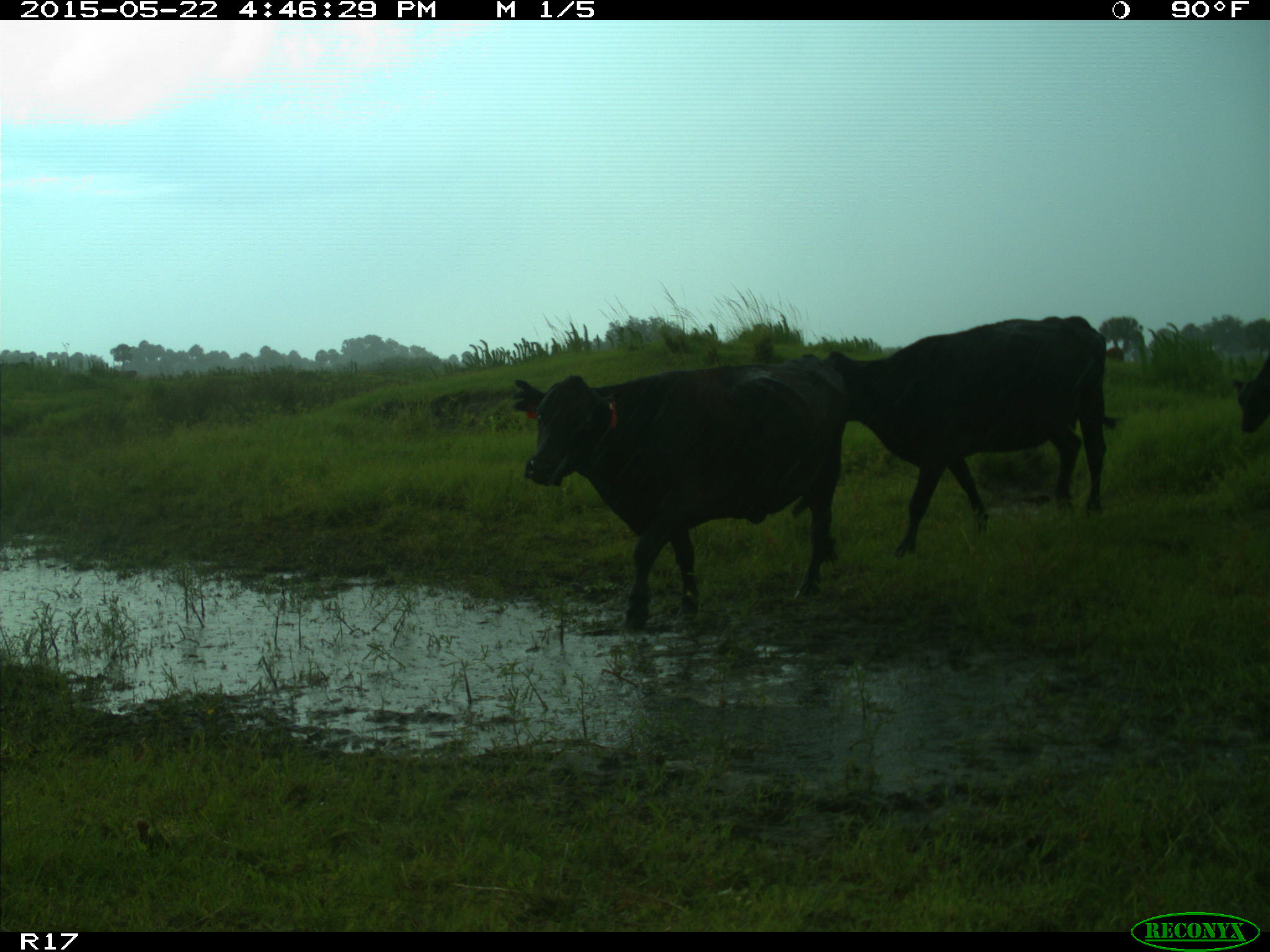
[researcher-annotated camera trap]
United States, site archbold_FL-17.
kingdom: Animalia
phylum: Chordata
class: Mammalia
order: Artiodactyla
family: Bovidae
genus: Bos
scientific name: Bos taurus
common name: domestic cow